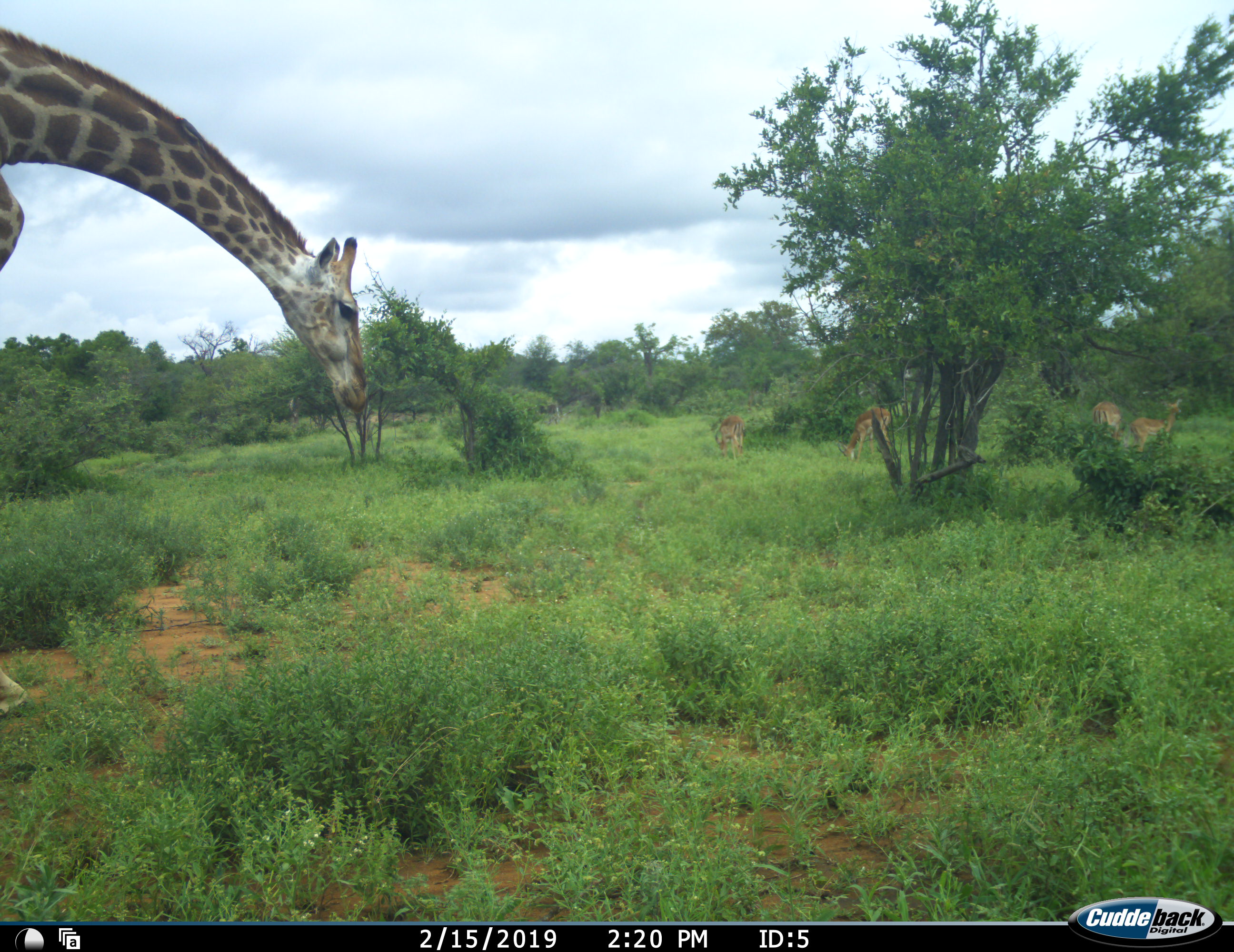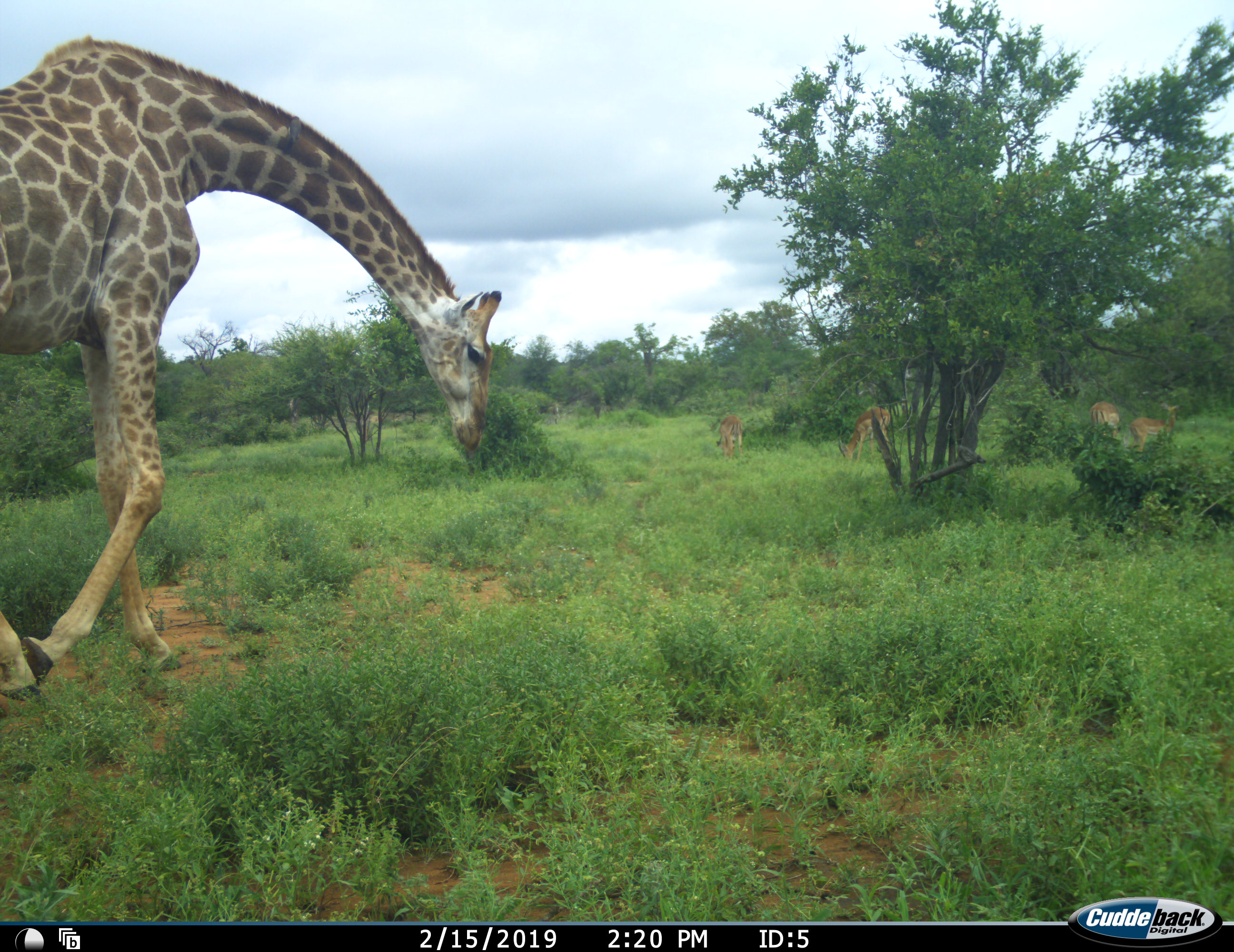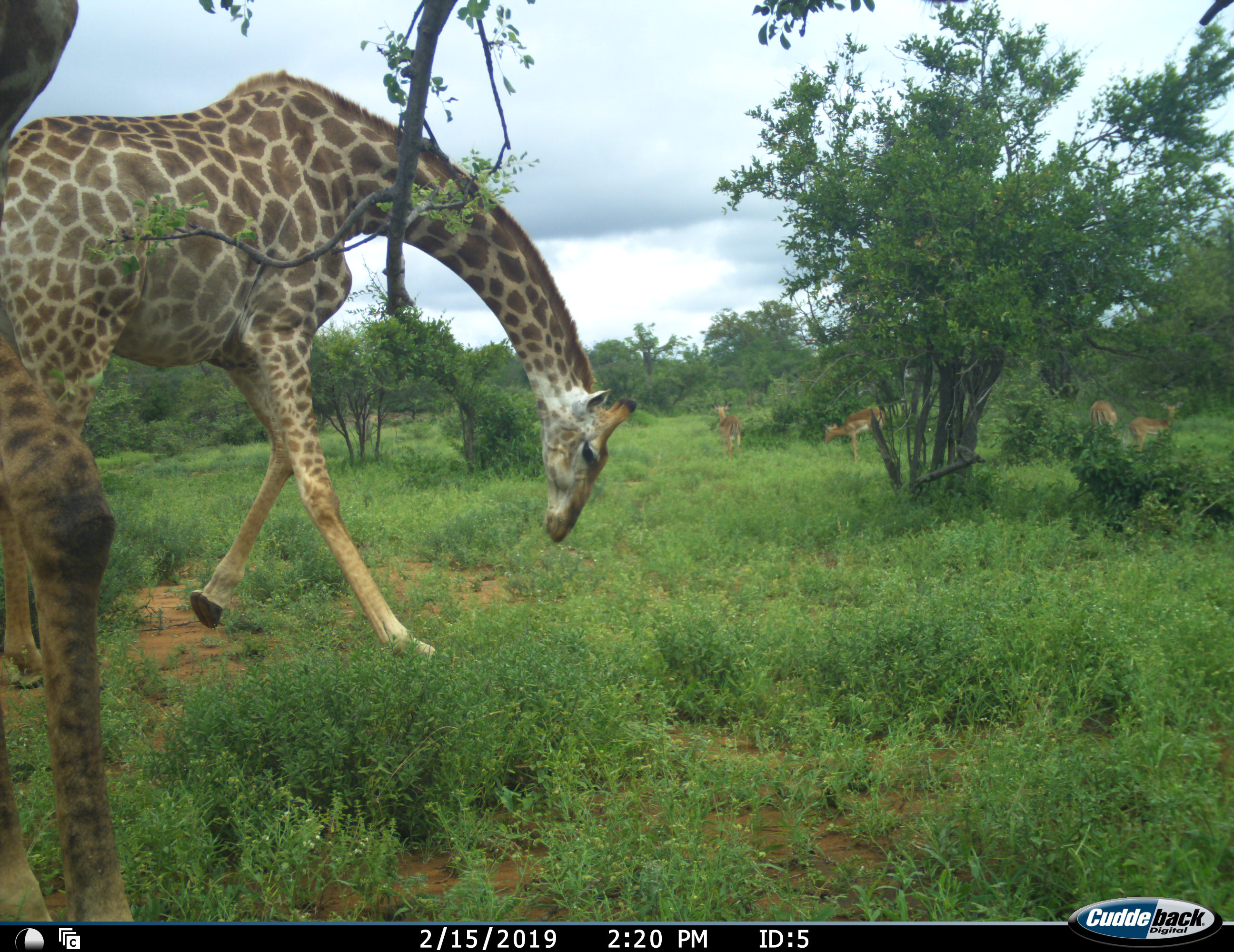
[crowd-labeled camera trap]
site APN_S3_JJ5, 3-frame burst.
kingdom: Animalia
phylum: Chordata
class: Mammalia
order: Artiodactyla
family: Giraffidae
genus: Giraffa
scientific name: Giraffa camelopardalis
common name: giraffe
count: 2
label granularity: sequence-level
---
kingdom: Animalia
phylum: Chordata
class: Mammalia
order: Artiodactyla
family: Bovidae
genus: Aepyceros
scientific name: Aepyceros melampus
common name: impala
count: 4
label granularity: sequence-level